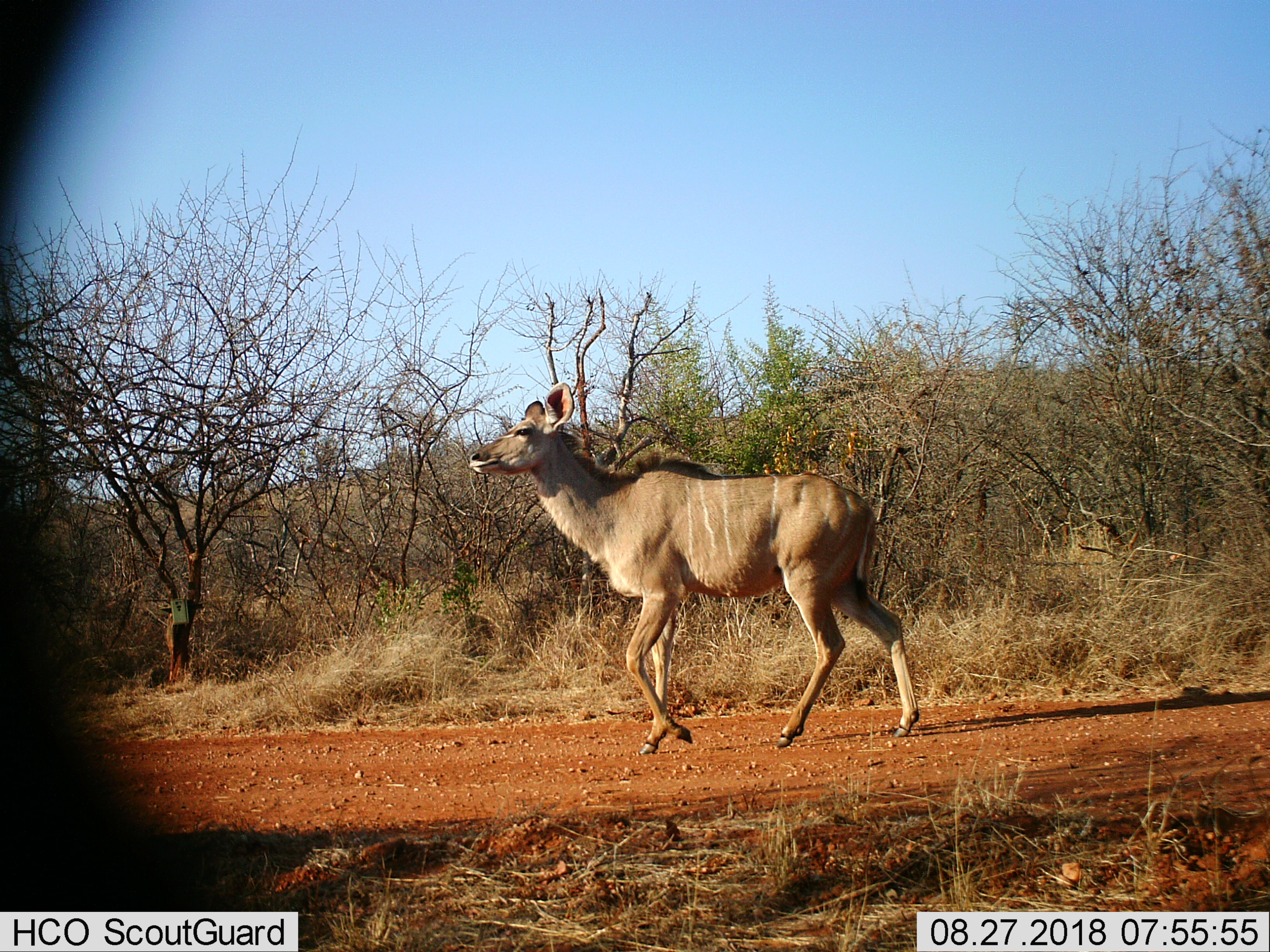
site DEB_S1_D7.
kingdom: Animalia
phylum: Chordata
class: Mammalia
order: Artiodactyla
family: Bovidae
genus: Tragelaphus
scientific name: Tragelaphus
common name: kudu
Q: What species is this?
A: Kudu (Tragelaphus).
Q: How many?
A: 1.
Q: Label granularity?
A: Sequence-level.